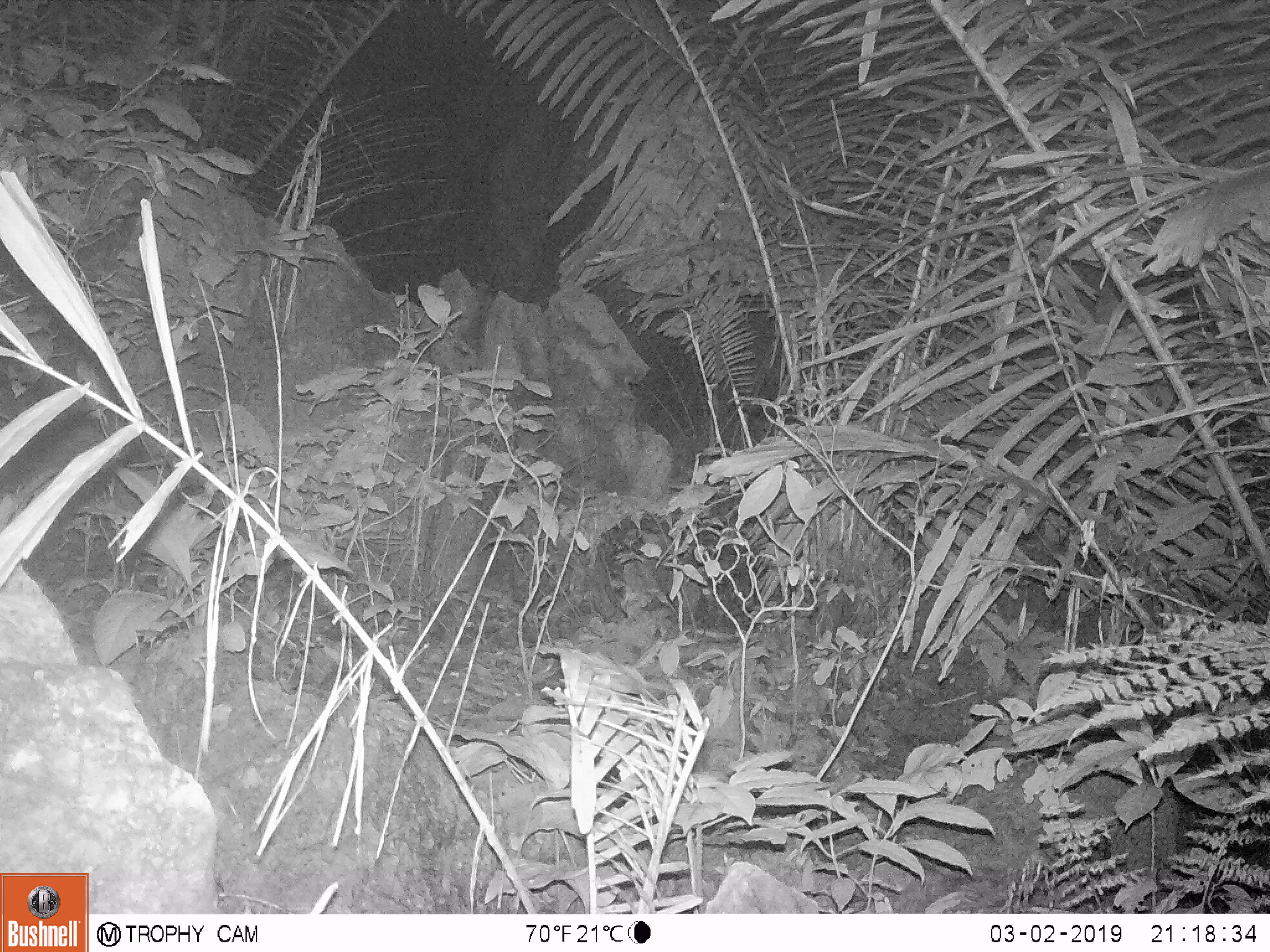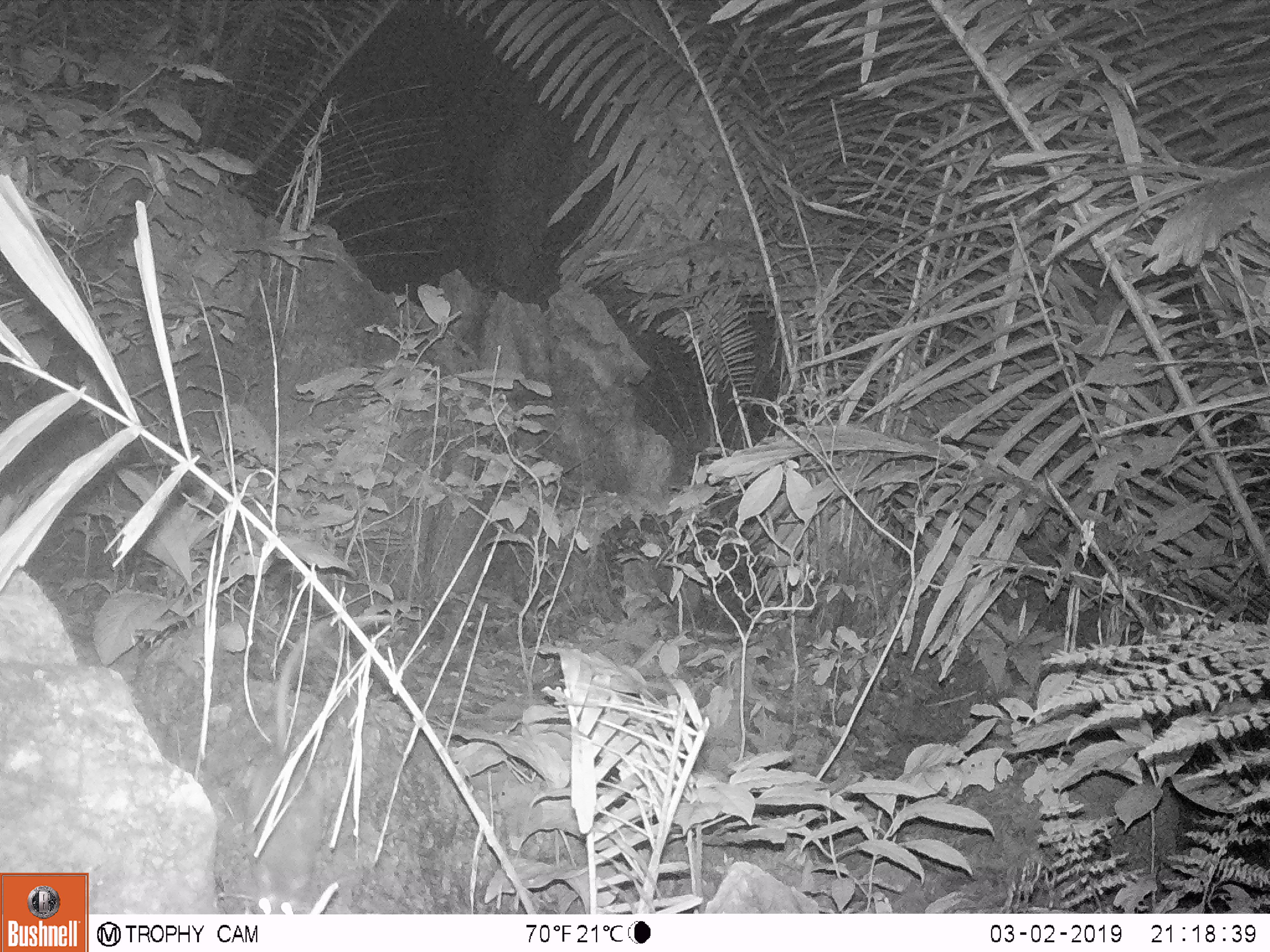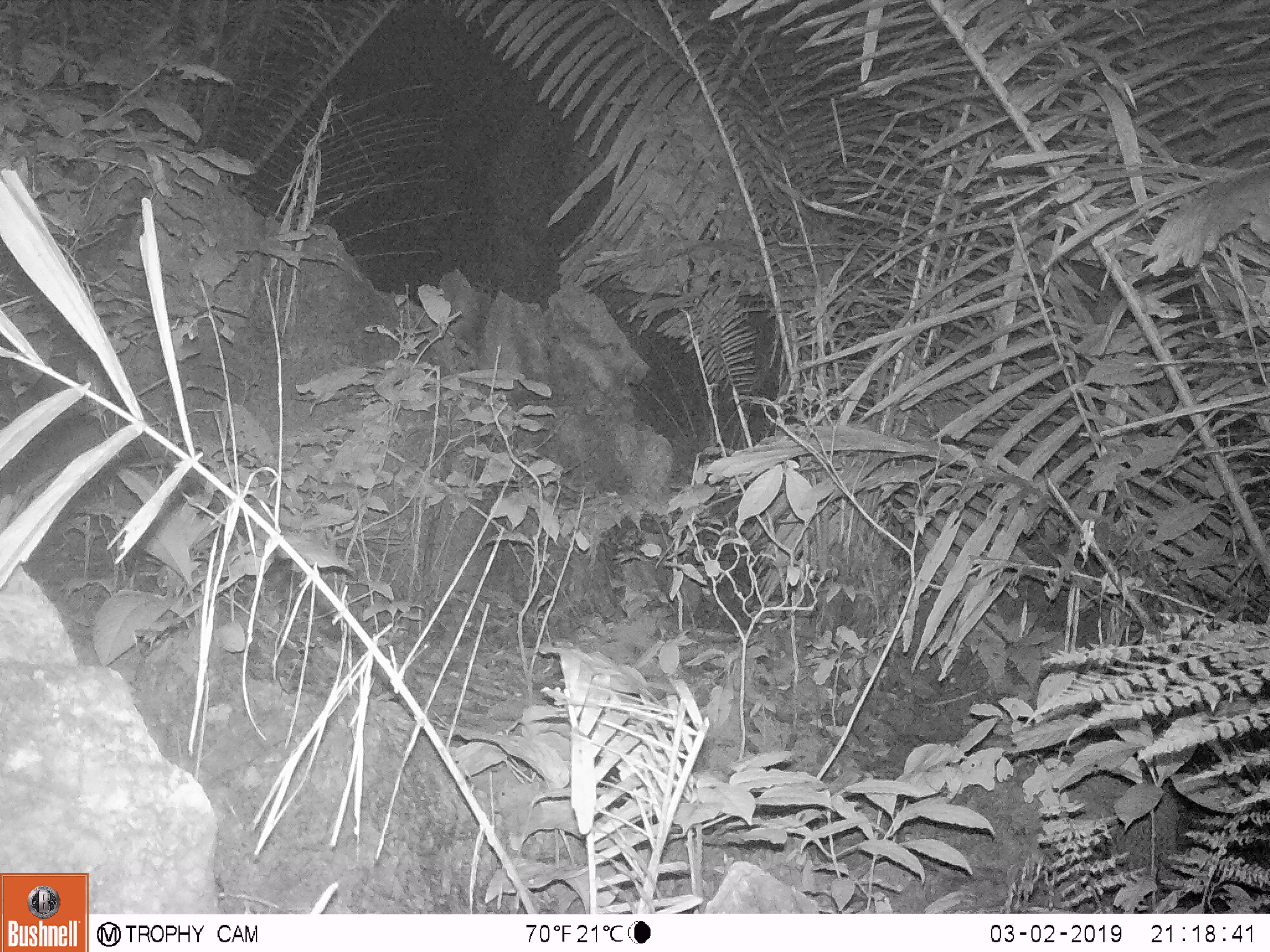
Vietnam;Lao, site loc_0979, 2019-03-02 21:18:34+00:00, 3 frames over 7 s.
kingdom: Animalia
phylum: Chordata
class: Mammalia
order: Rodentia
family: Muridae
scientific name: Muridae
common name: old-world mice and rats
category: unidentified murid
Unidentified murid (old-world mice and rats) (Muridae). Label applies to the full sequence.